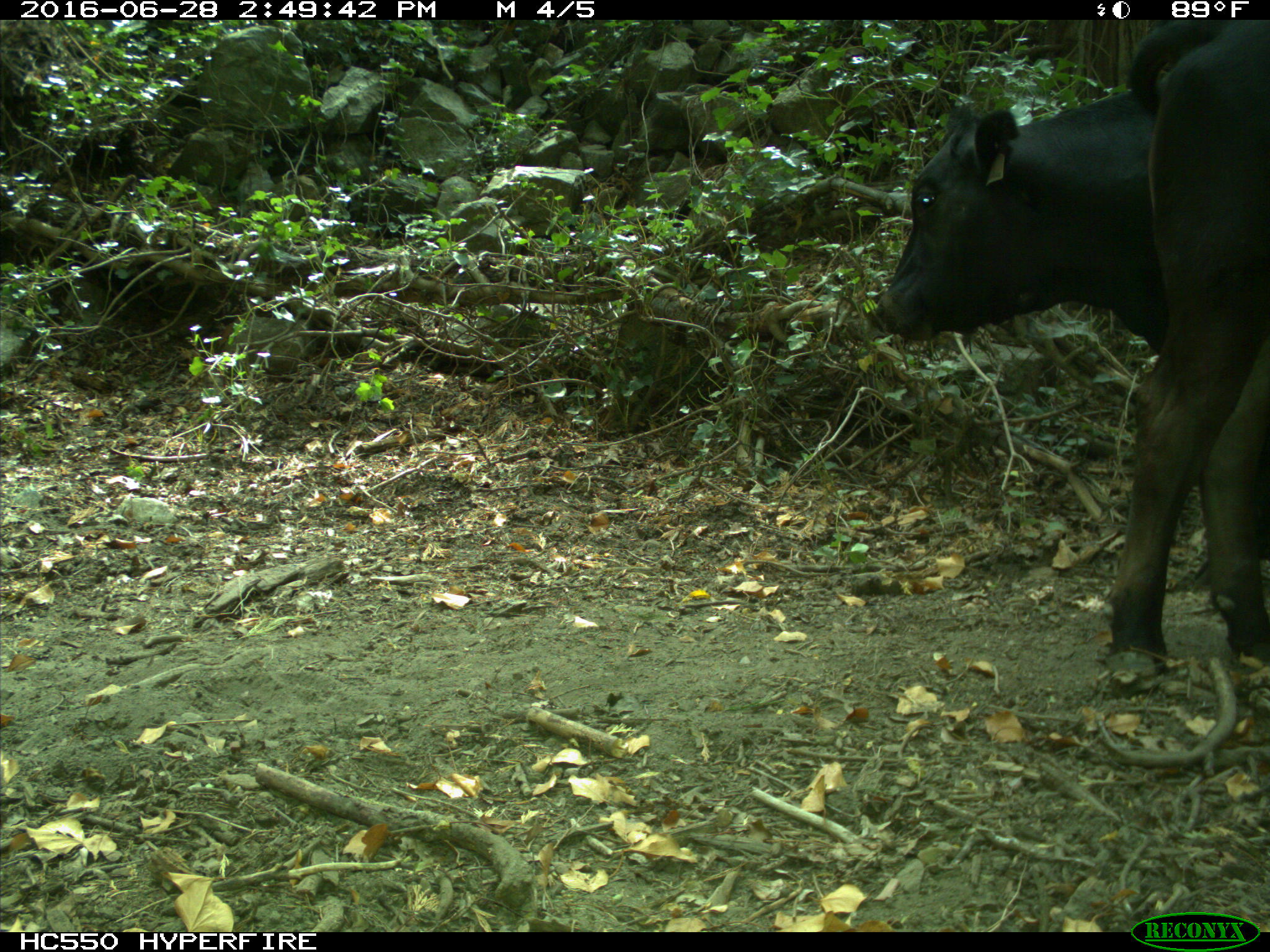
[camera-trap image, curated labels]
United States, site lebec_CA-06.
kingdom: Animalia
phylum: Chordata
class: Mammalia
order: Artiodactyla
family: Bovidae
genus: Bos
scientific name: Bos taurus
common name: domestic cow